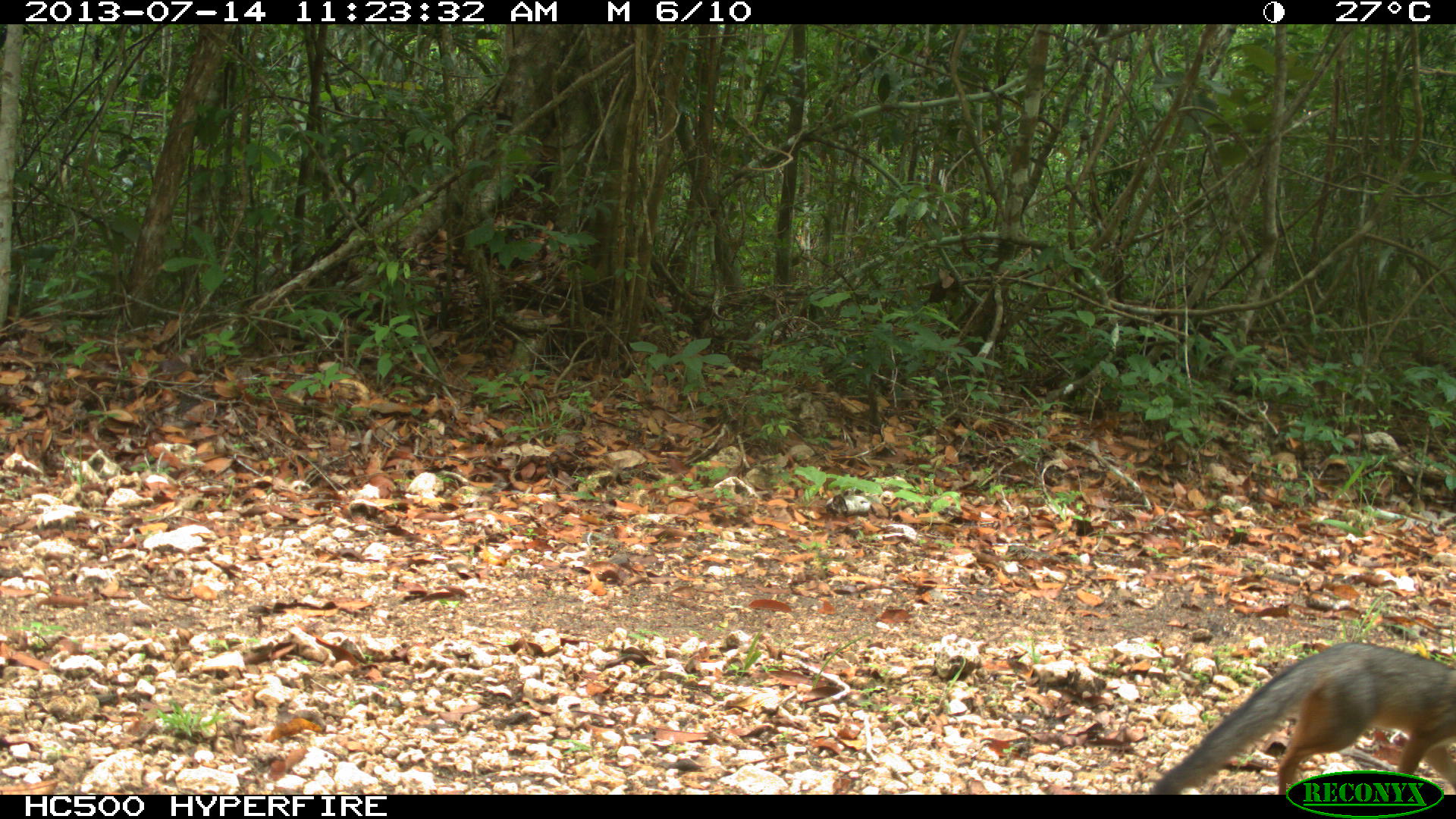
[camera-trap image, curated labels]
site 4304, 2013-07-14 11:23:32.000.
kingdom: Animalia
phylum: Chordata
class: Mammalia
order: Carnivora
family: Canidae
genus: Urocyon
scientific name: Urocyon cinereoargenteus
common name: gray fox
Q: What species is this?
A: Urocyon cinereoargenteus (gray fox).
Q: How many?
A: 1.